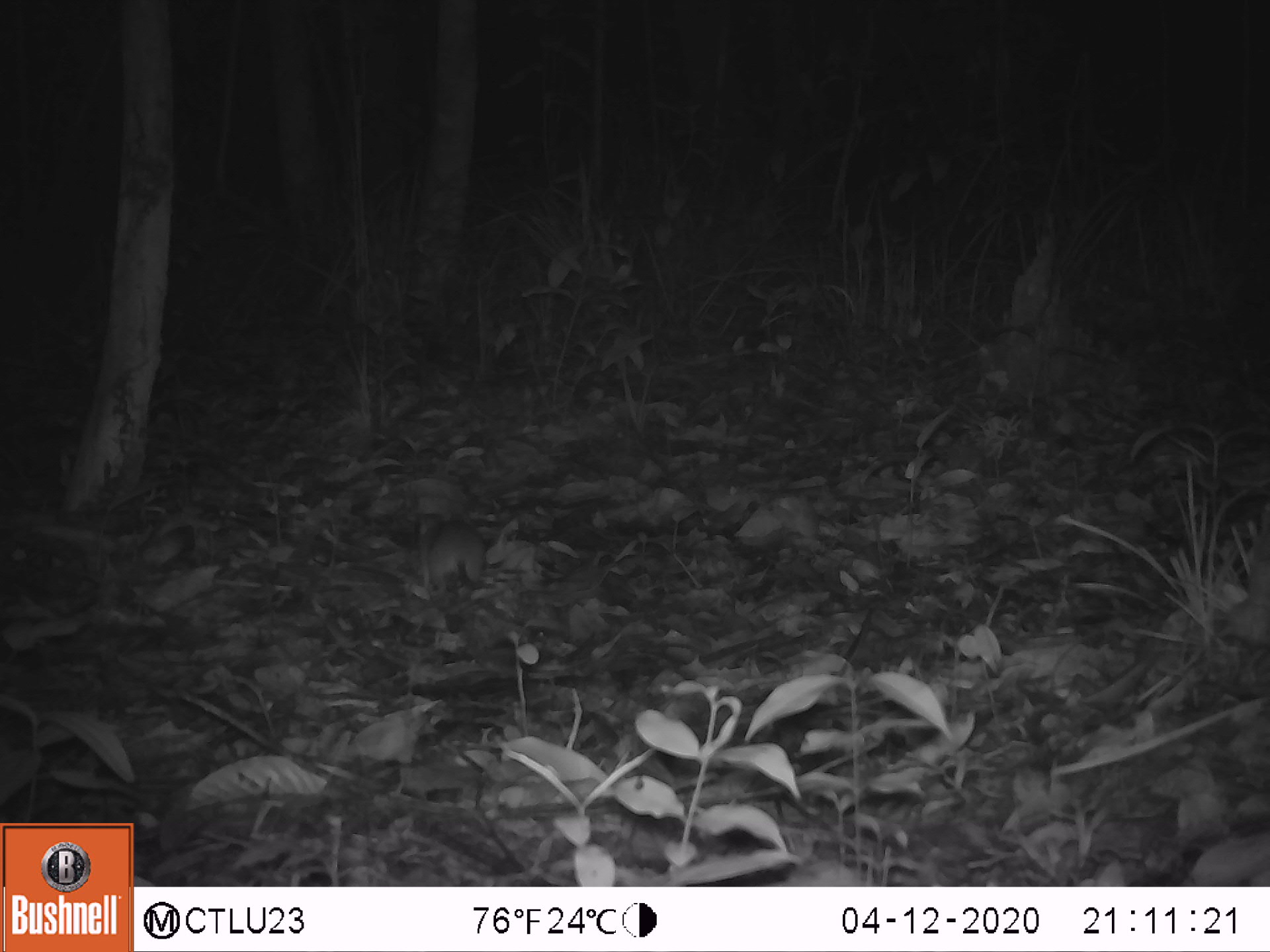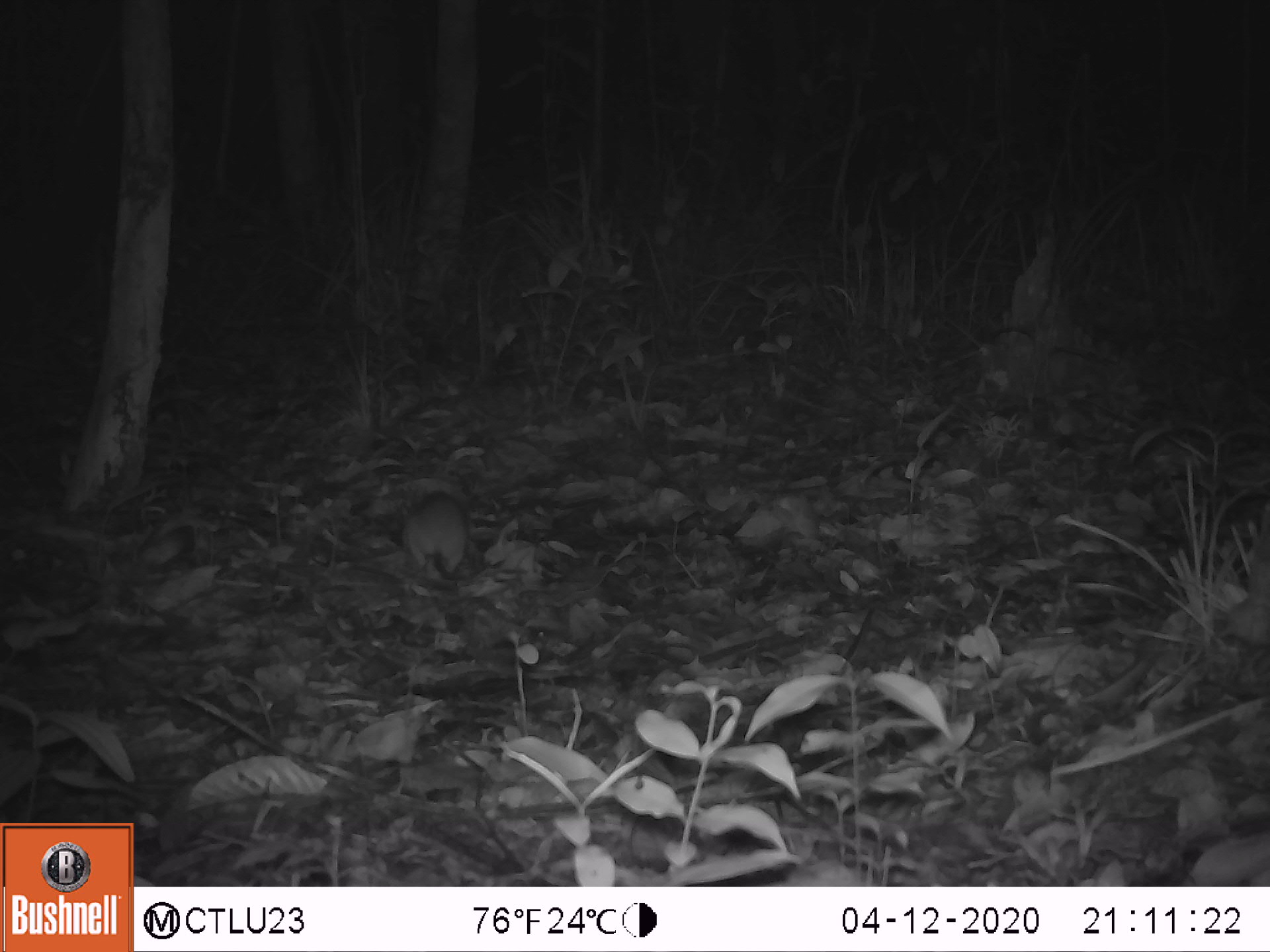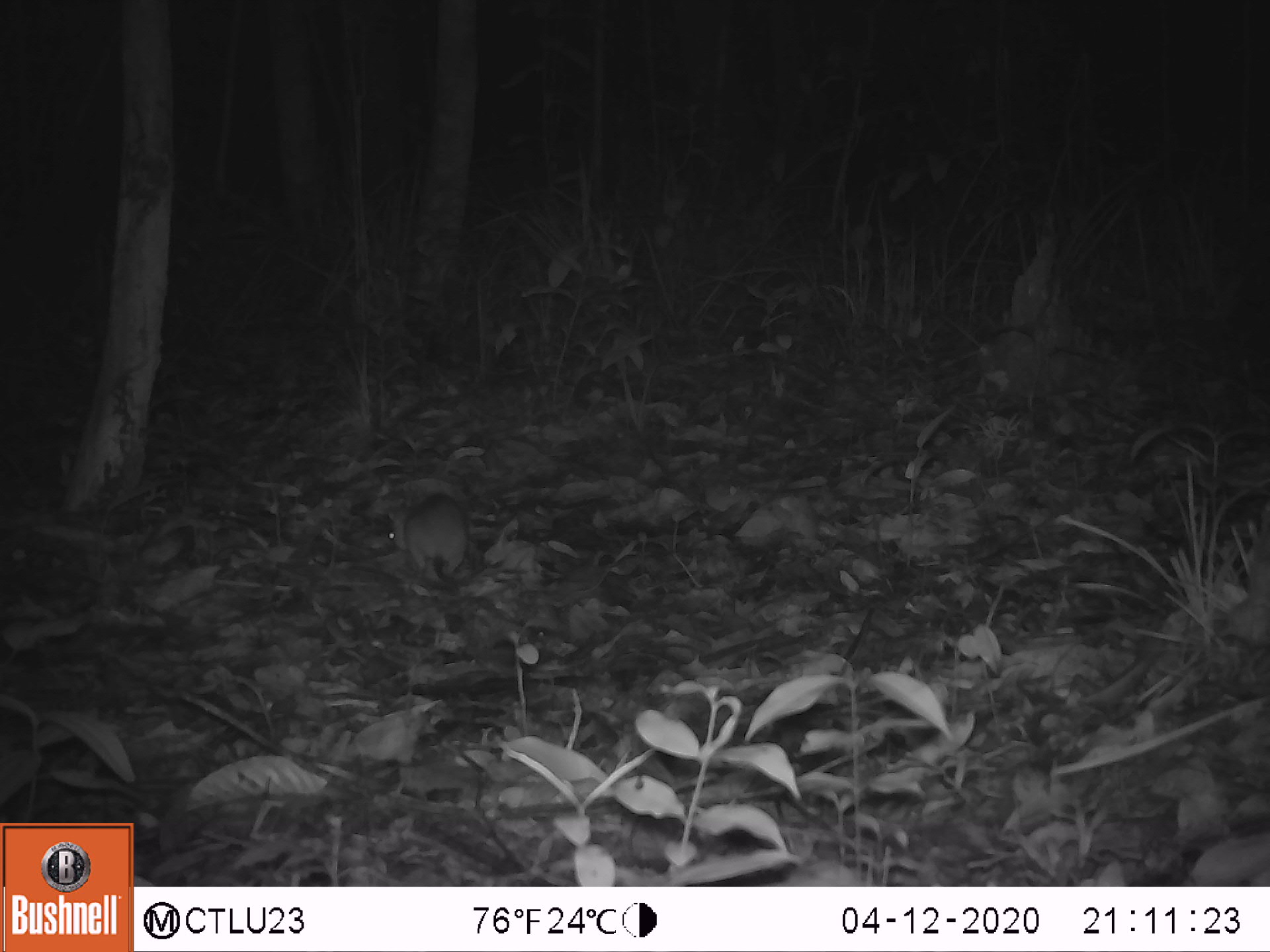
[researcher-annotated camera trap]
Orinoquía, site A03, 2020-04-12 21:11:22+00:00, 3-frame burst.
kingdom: Animalia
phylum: Chordata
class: Mammalia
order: Rodentia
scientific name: Rodentia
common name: rodent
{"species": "rodent (Rodentia)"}